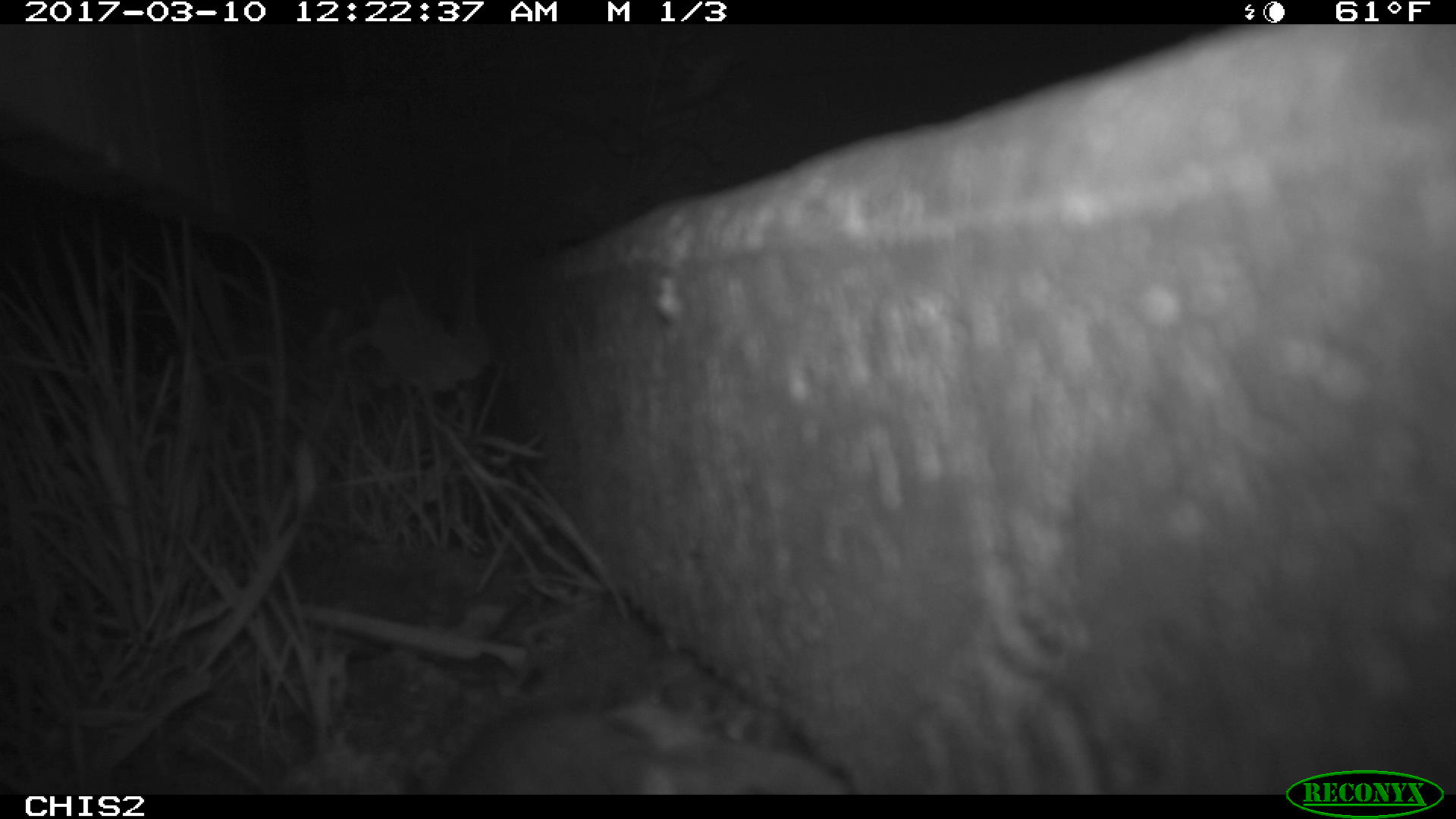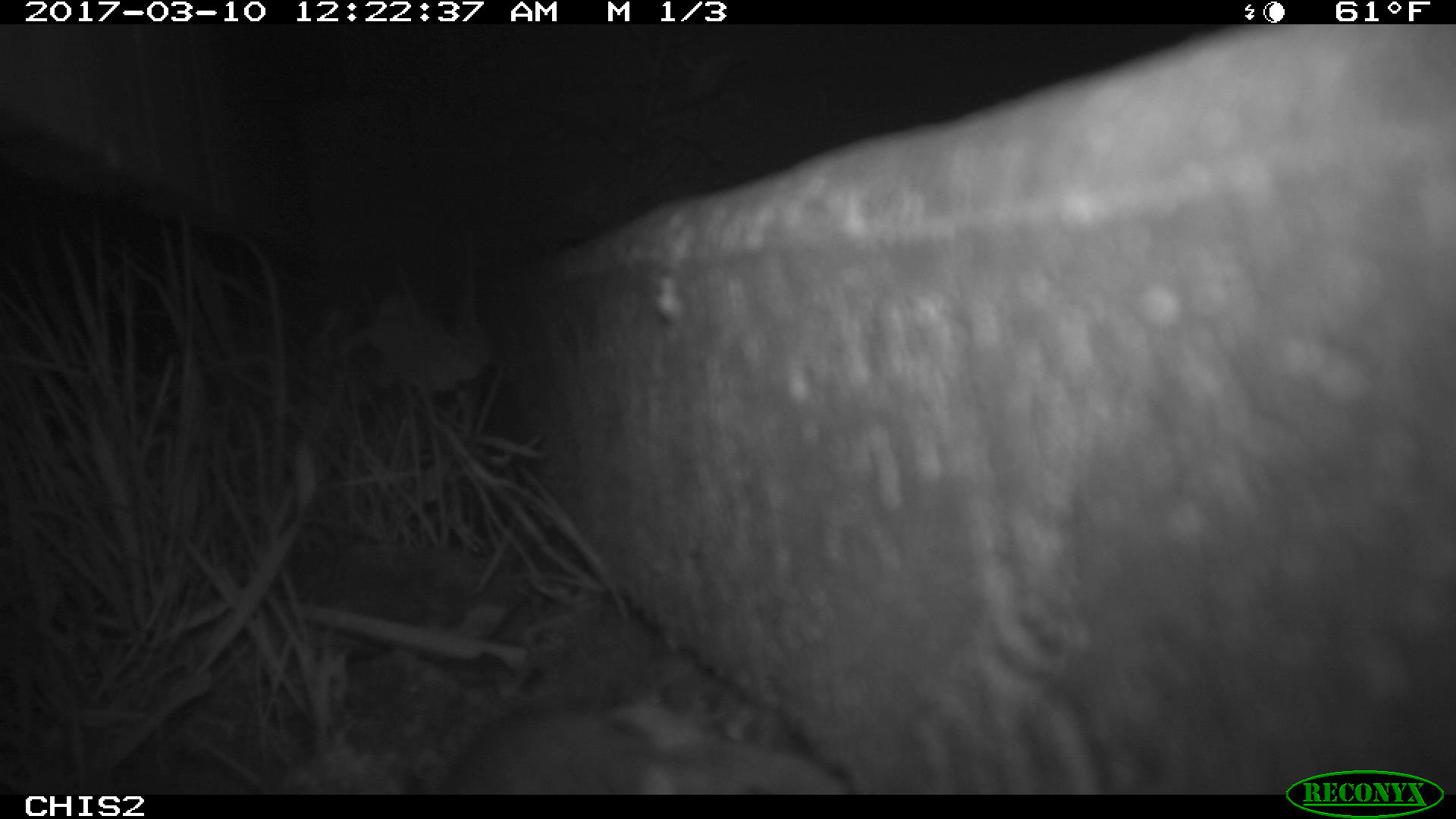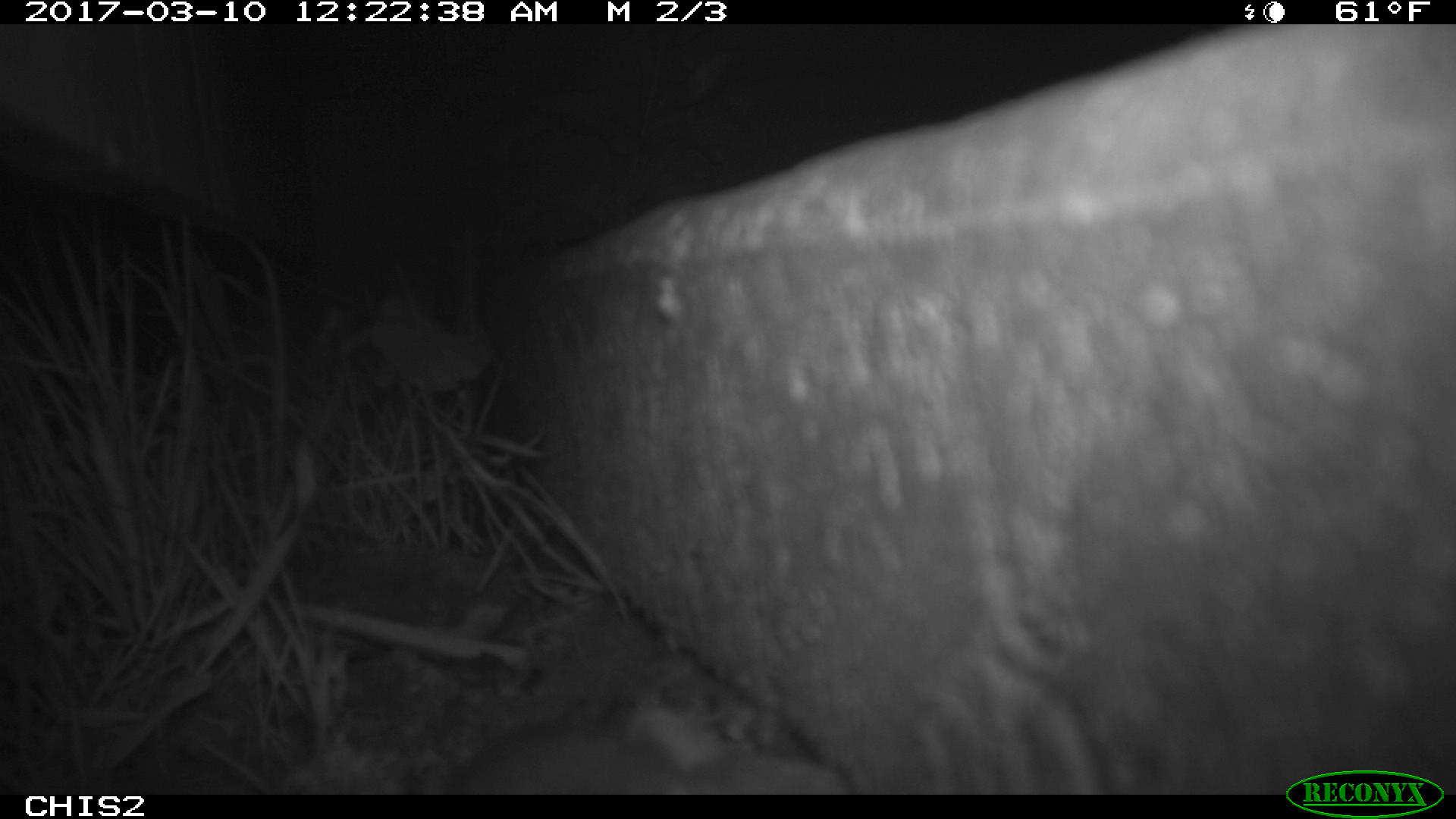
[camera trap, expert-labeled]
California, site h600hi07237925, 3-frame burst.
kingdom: Animalia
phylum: Chordata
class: Mammalia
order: Rodentia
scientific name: Rodentia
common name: rodent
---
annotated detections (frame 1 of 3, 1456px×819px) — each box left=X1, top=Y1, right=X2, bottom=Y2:
rodent: left=412, top=701, right=675, bottom=789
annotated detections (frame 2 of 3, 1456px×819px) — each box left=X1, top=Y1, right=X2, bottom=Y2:
rodent: left=443, top=691, right=848, bottom=793